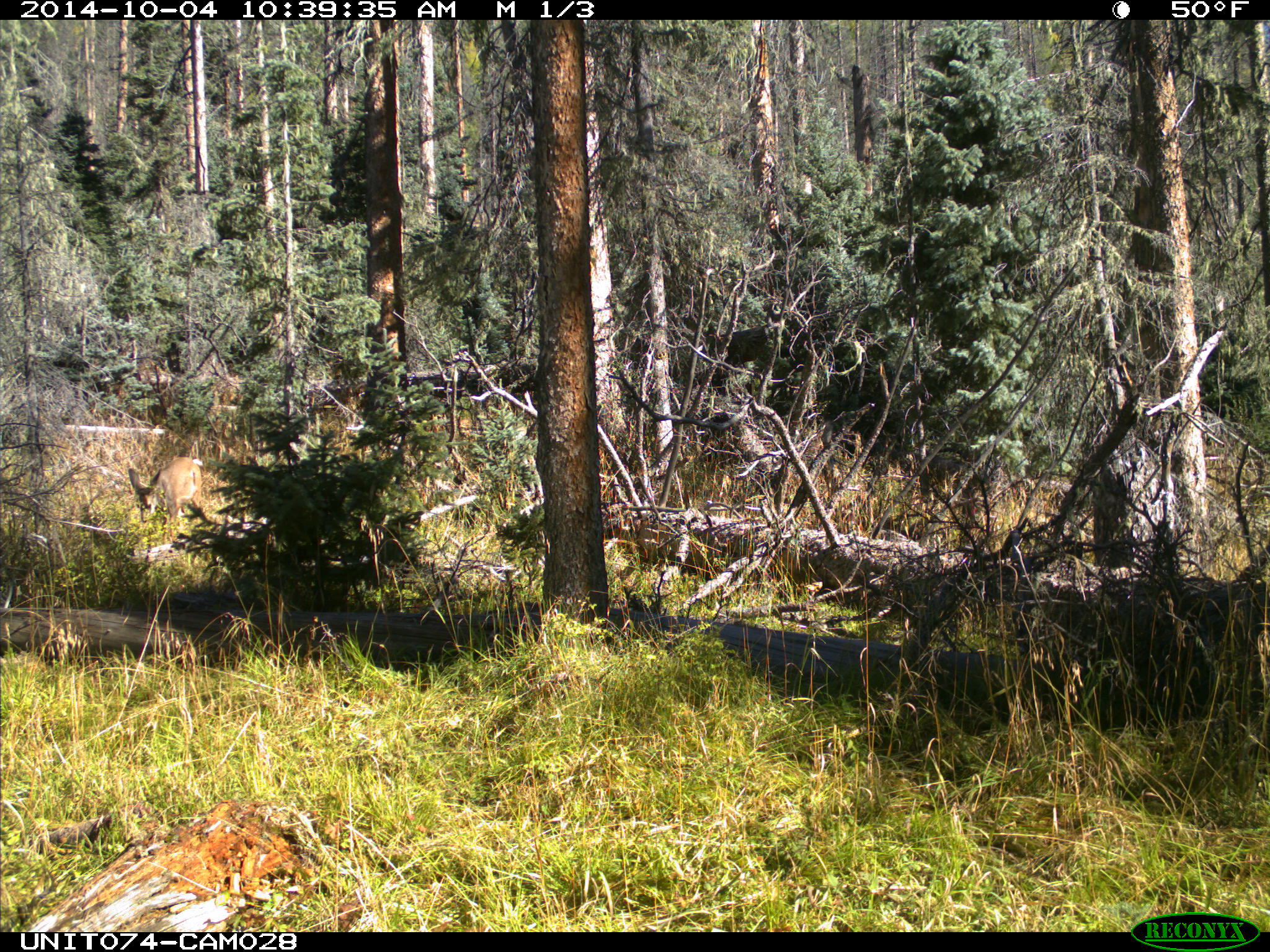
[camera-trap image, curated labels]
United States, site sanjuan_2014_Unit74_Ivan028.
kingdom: Animalia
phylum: Chordata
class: Mammalia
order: Artiodactyla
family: Cervidae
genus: Odocoileus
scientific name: Odocoileus hemionus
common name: mule deer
Odocoileus hemionus (mule deer).